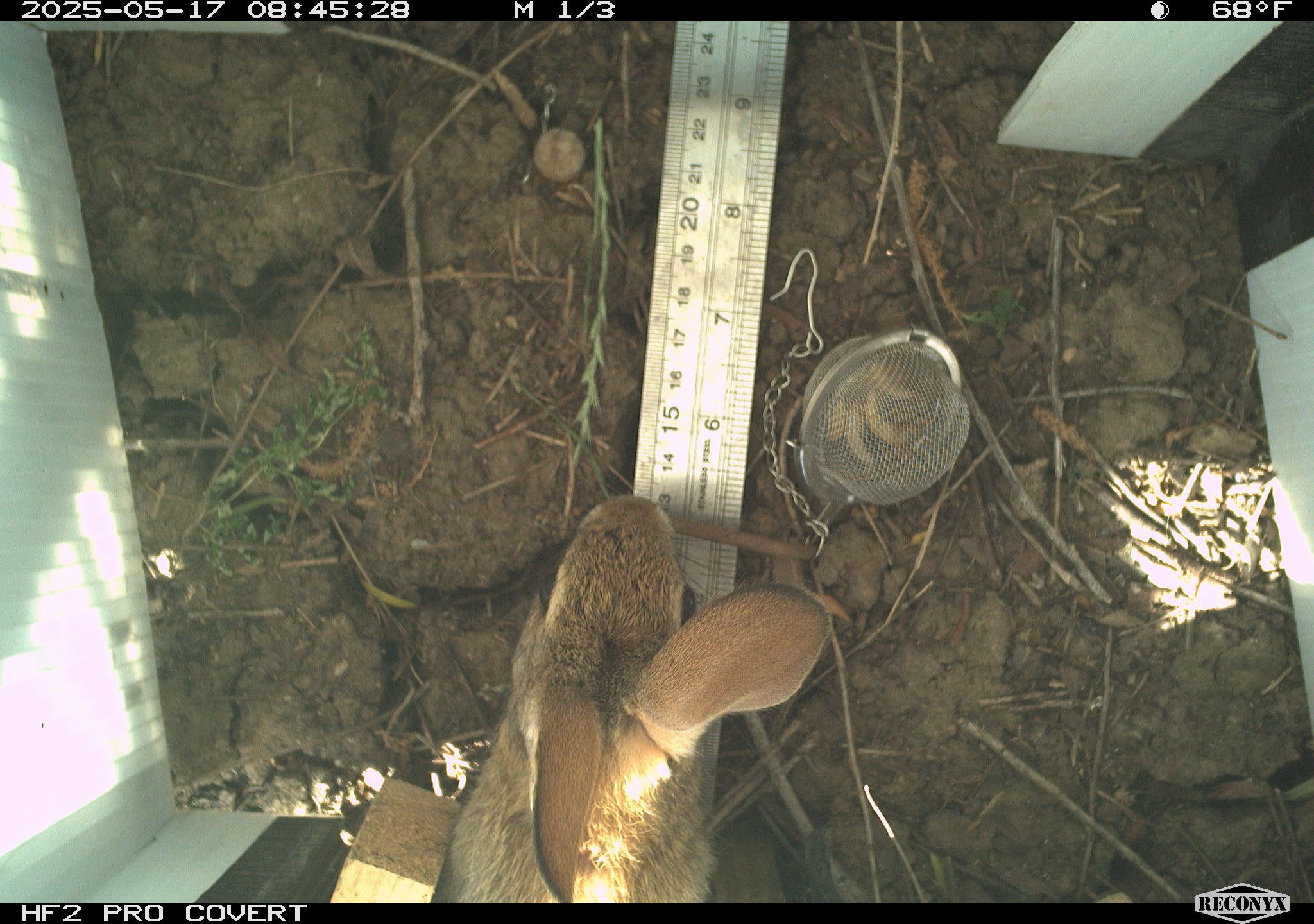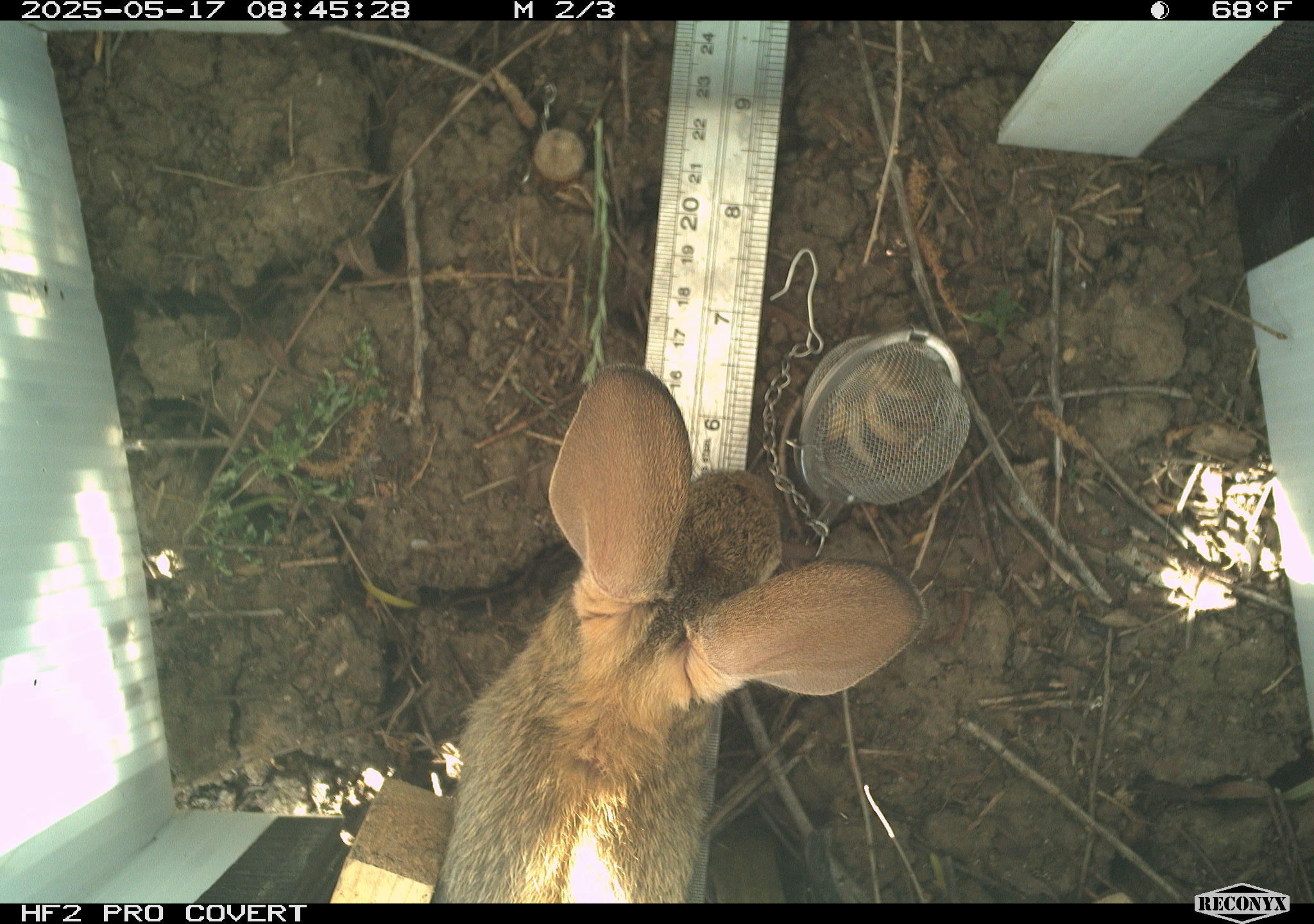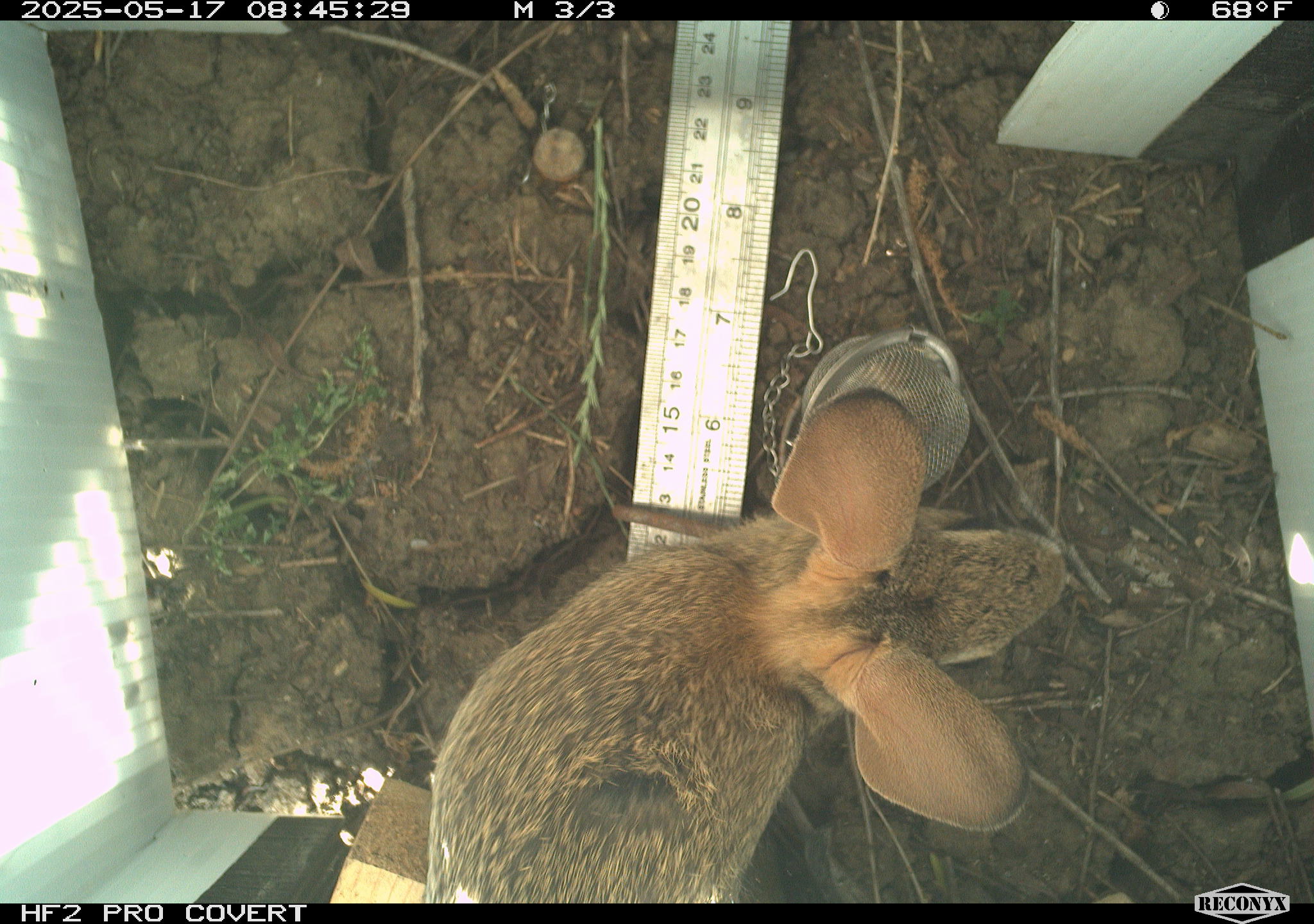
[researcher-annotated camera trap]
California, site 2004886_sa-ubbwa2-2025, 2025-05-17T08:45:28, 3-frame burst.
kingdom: Animalia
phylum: Chordata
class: Mammalia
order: Lagomorpha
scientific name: Lagomorpha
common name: hares, rabbits, and pikas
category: lagomorpha order